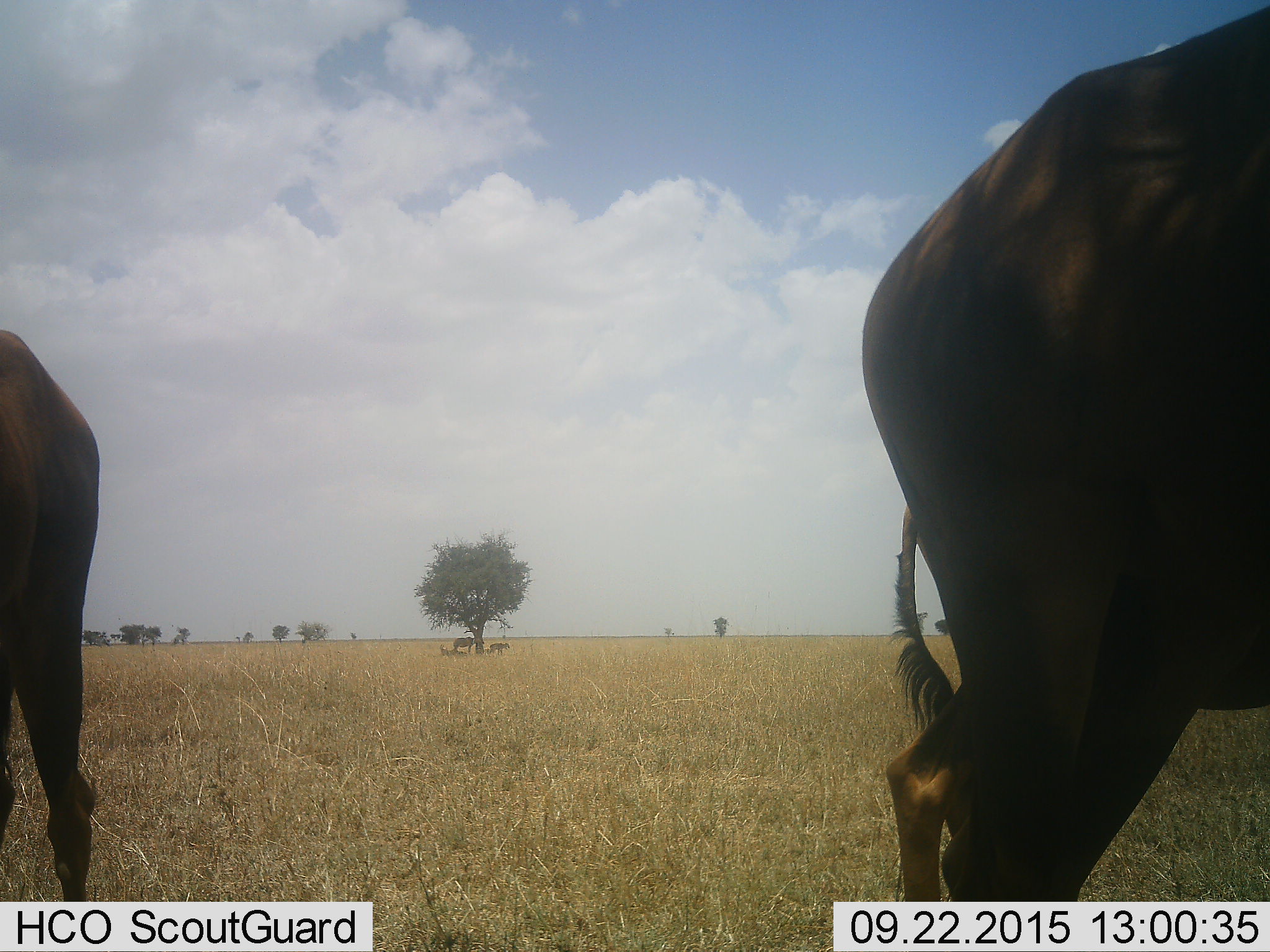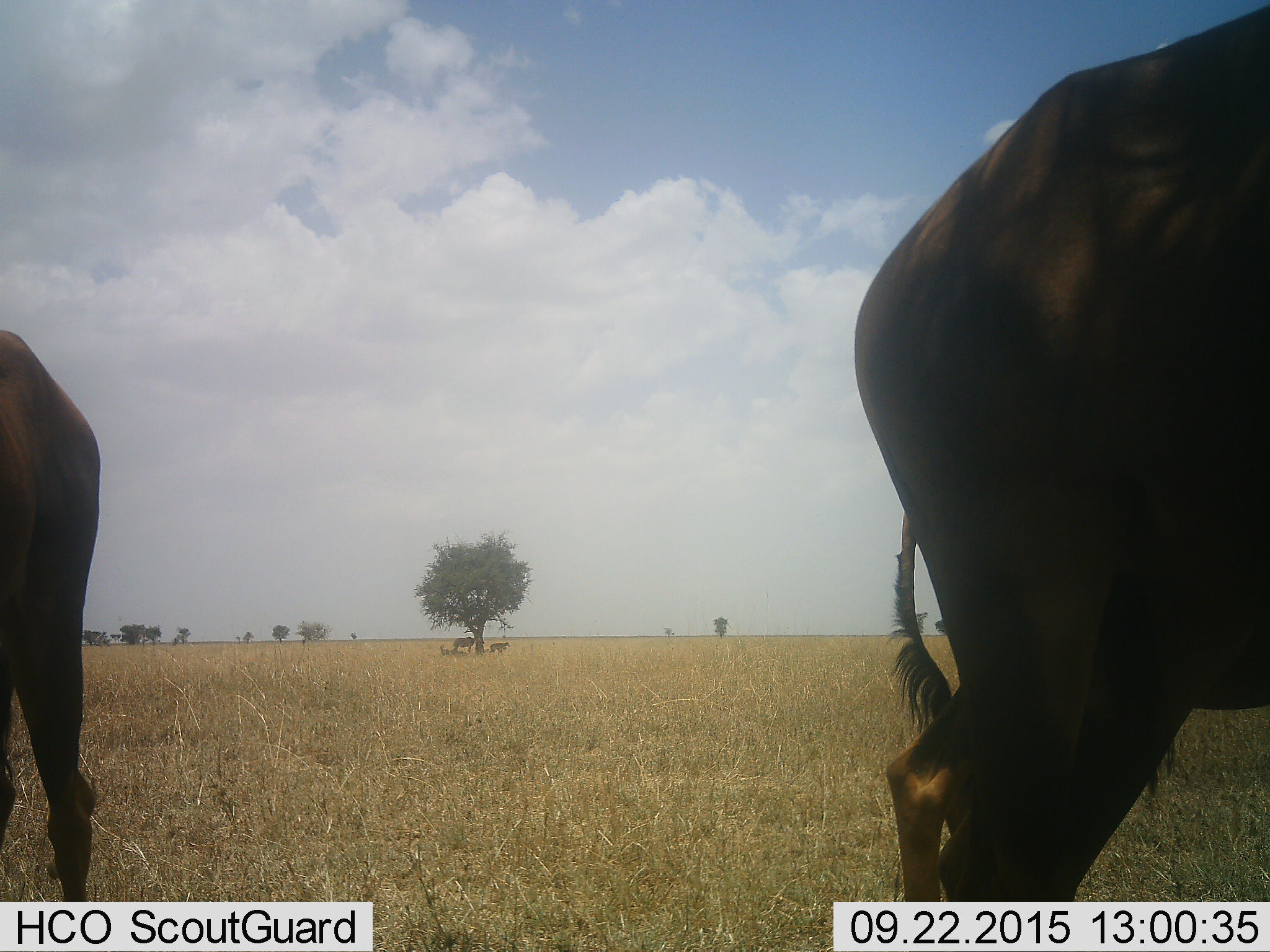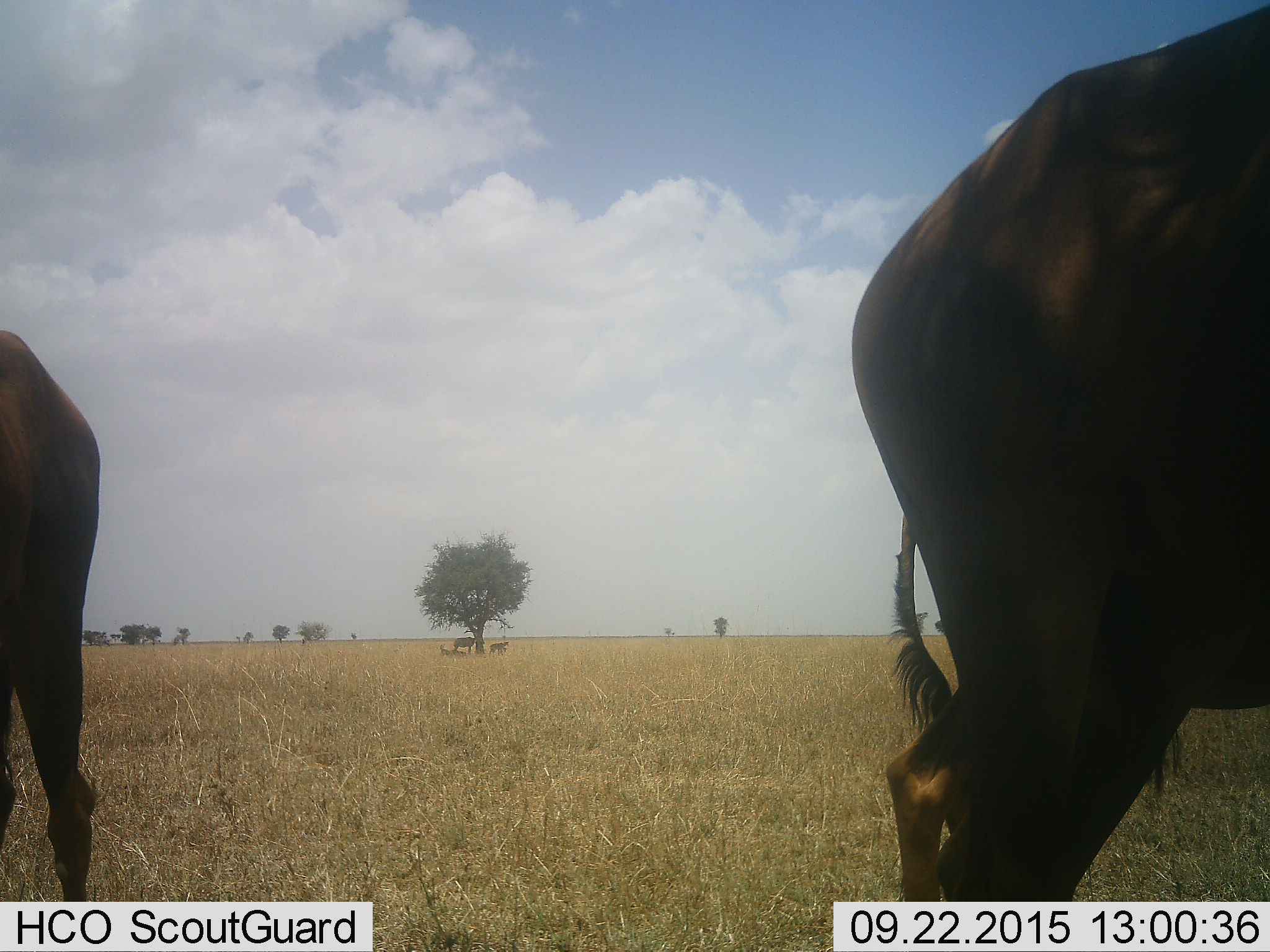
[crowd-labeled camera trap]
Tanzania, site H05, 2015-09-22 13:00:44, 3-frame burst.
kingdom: Animalia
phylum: Chordata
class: Mammalia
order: Artiodactyla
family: Bovidae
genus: Connochaetes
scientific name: Connochaetes taurinus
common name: blue wildebeest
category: wildebeest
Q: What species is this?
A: Wildebeest (blue wildebeest) (Connochaetes taurinus).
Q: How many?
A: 3.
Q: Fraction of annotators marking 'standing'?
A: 100%.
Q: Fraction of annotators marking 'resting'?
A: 0%.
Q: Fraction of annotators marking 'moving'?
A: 0%.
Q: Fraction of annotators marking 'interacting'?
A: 0%.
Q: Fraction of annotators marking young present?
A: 25%.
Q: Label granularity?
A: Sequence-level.